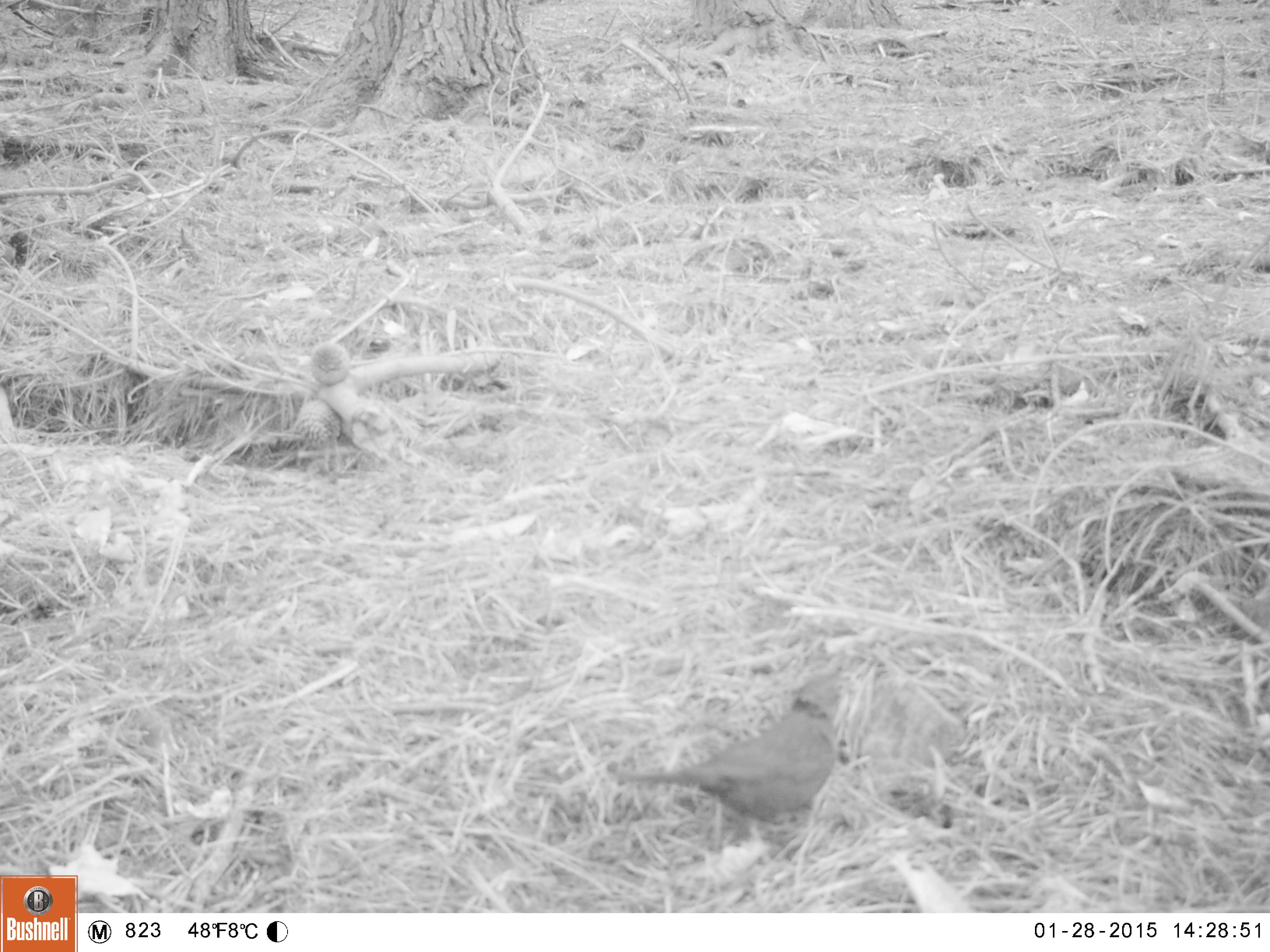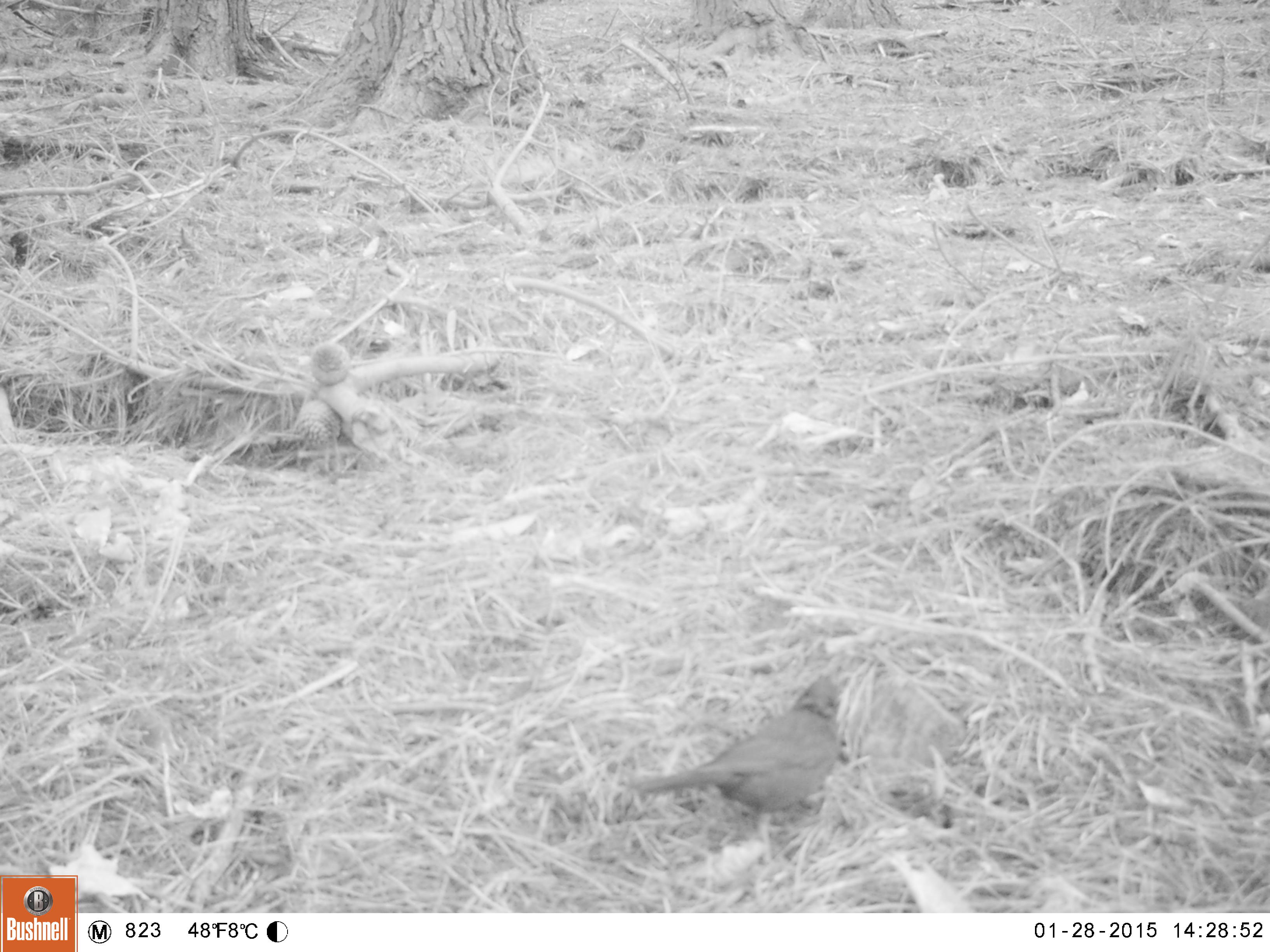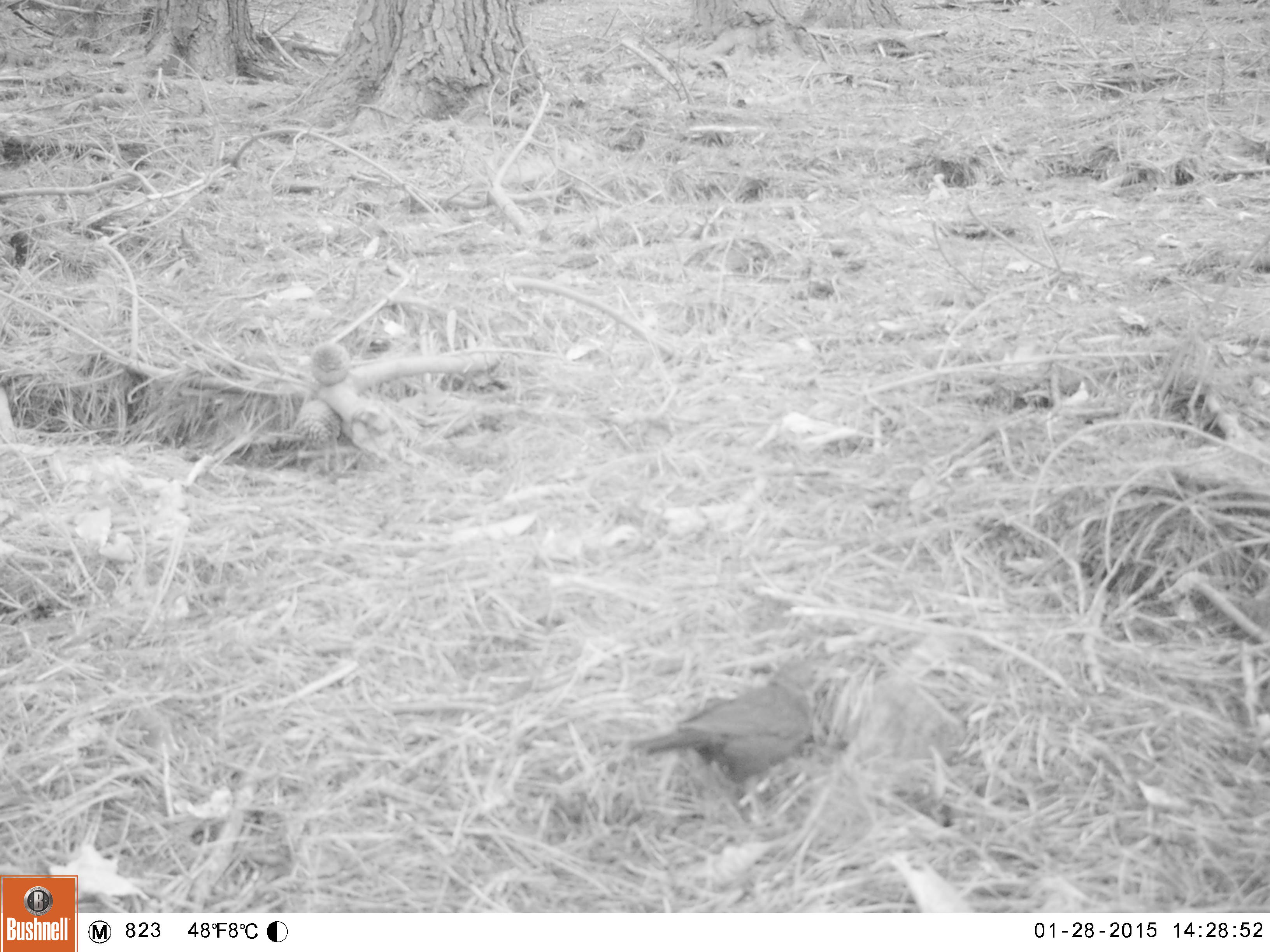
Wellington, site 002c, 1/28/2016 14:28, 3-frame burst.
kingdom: Animalia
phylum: Chordata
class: Aves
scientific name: Aves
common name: bird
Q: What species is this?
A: Bird (Aves).